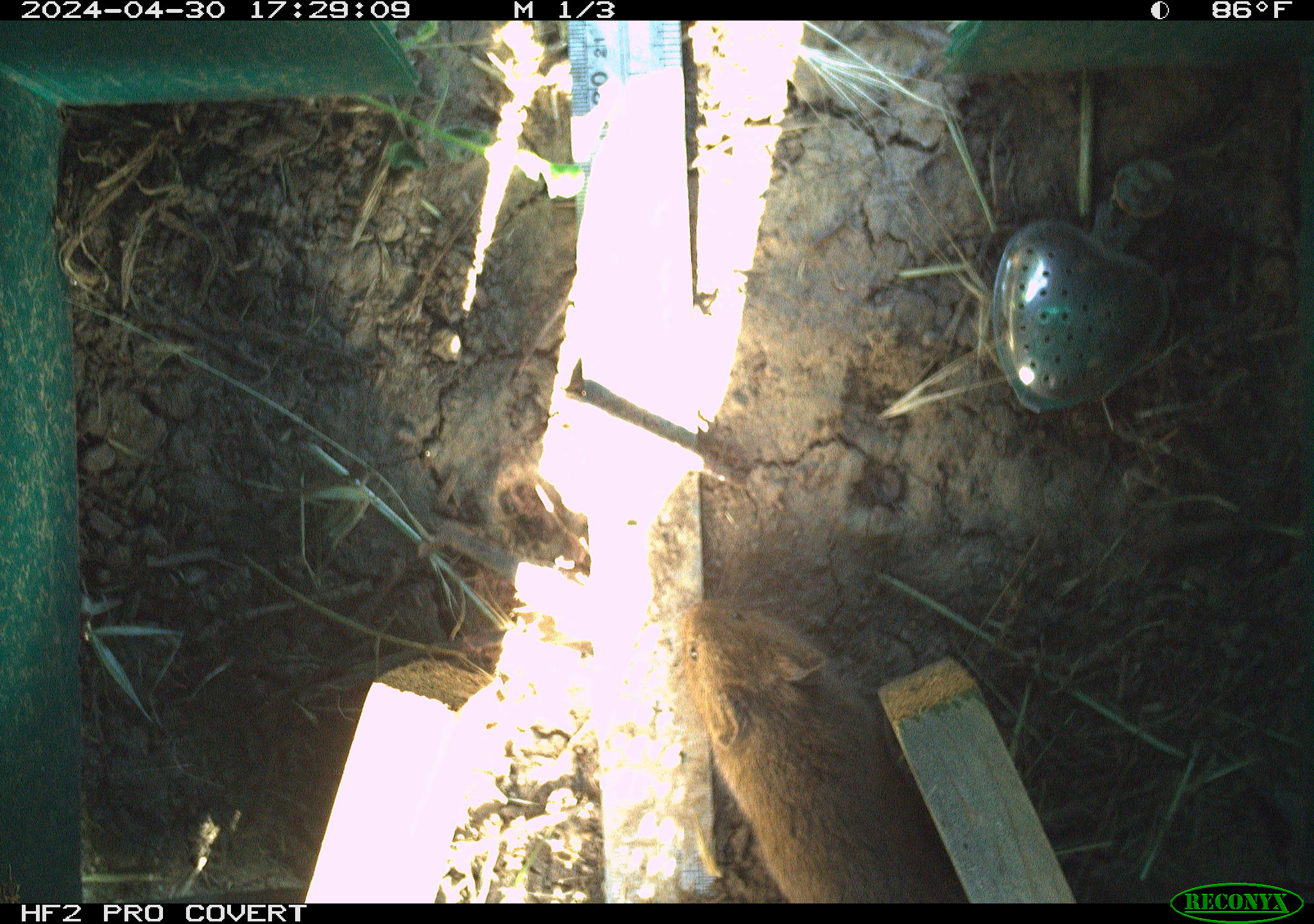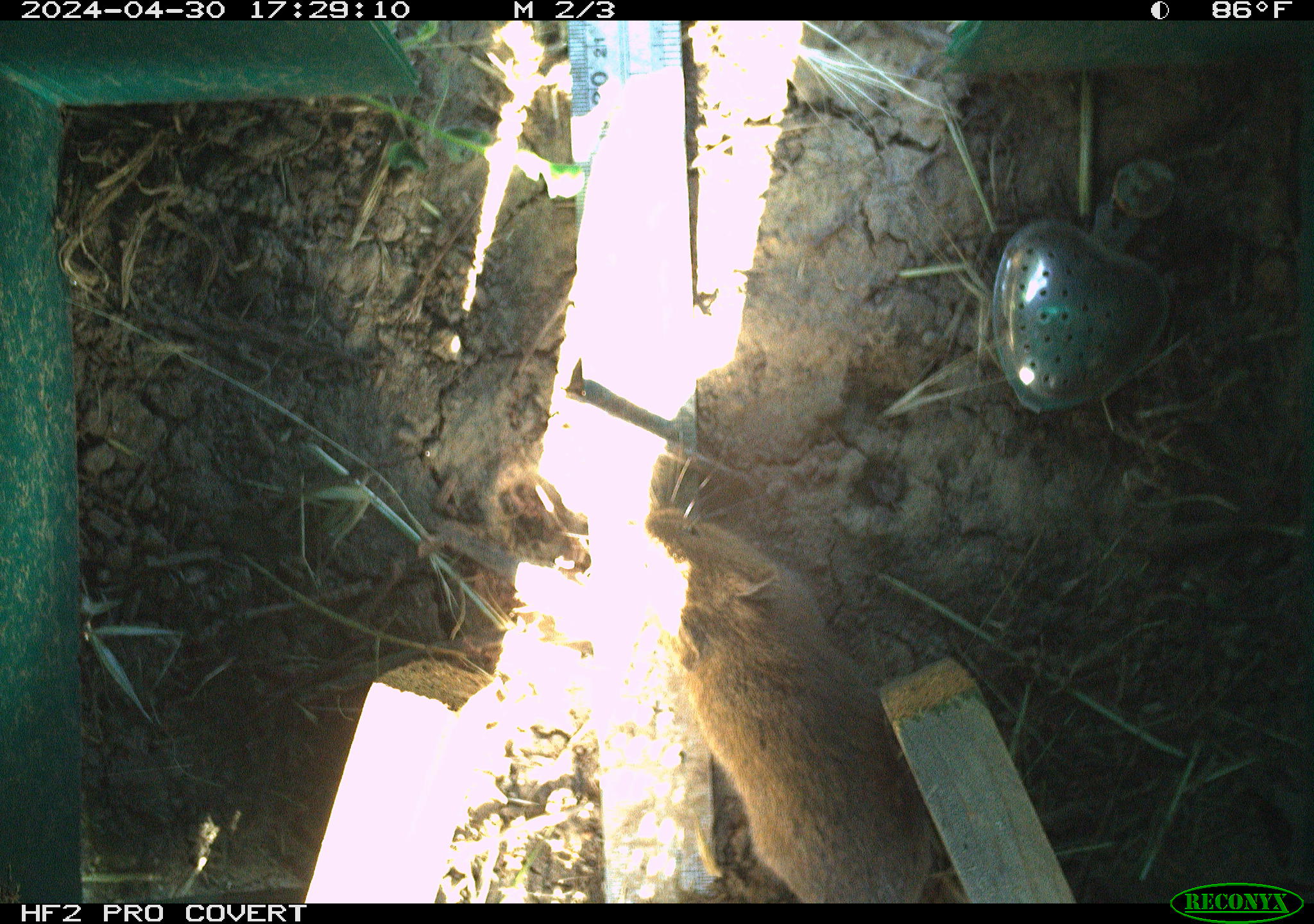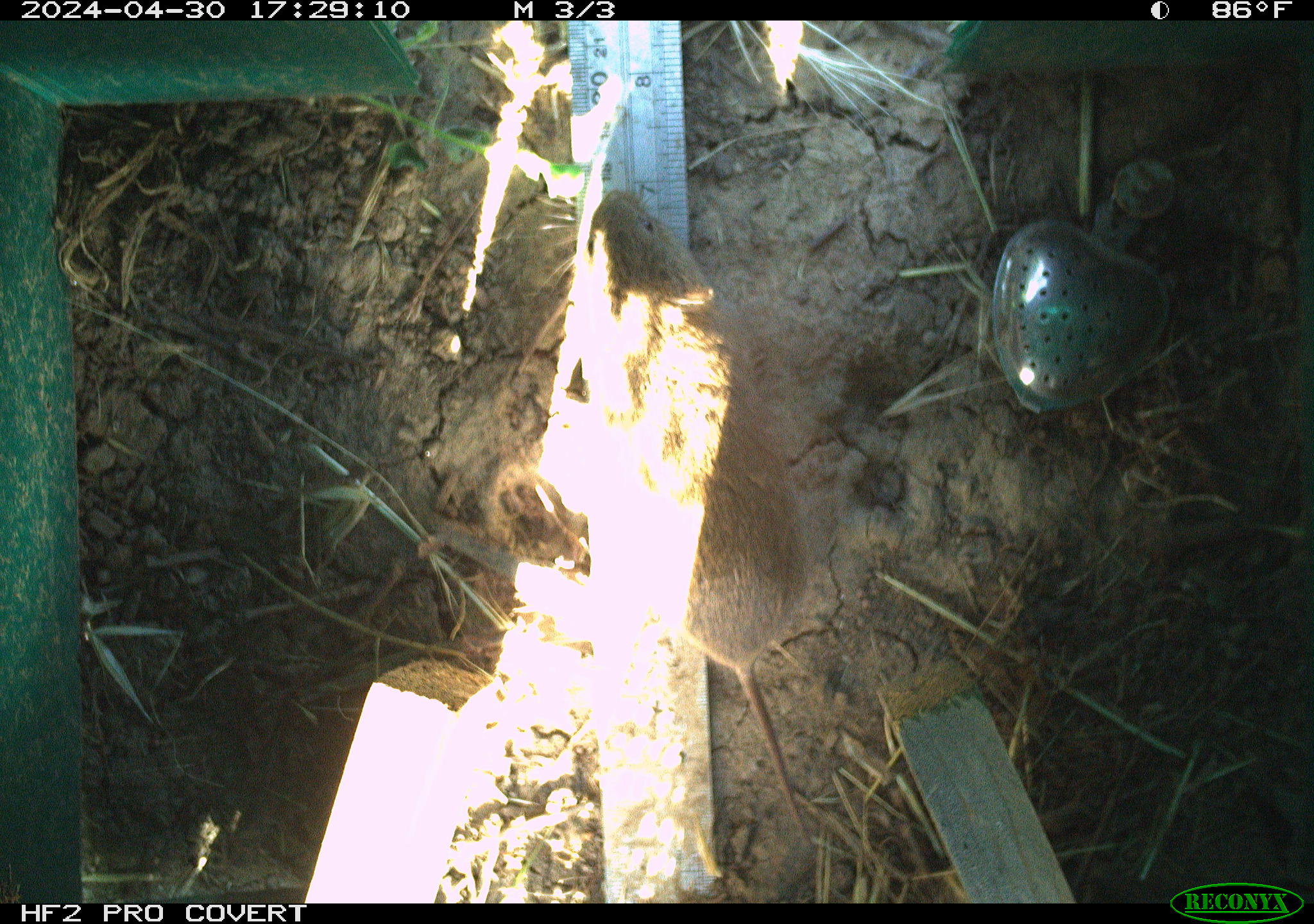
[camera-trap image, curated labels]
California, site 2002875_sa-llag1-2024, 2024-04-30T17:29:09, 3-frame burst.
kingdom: Animalia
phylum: Chordata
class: Mammalia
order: Rodentia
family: Cricetidae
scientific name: Arvicolinae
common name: voles, lemmings, and muskrats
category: arvicolinae subfamily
Arvicolinae subfamily (voles, lemmings, and muskrats) (Arvicolinae).